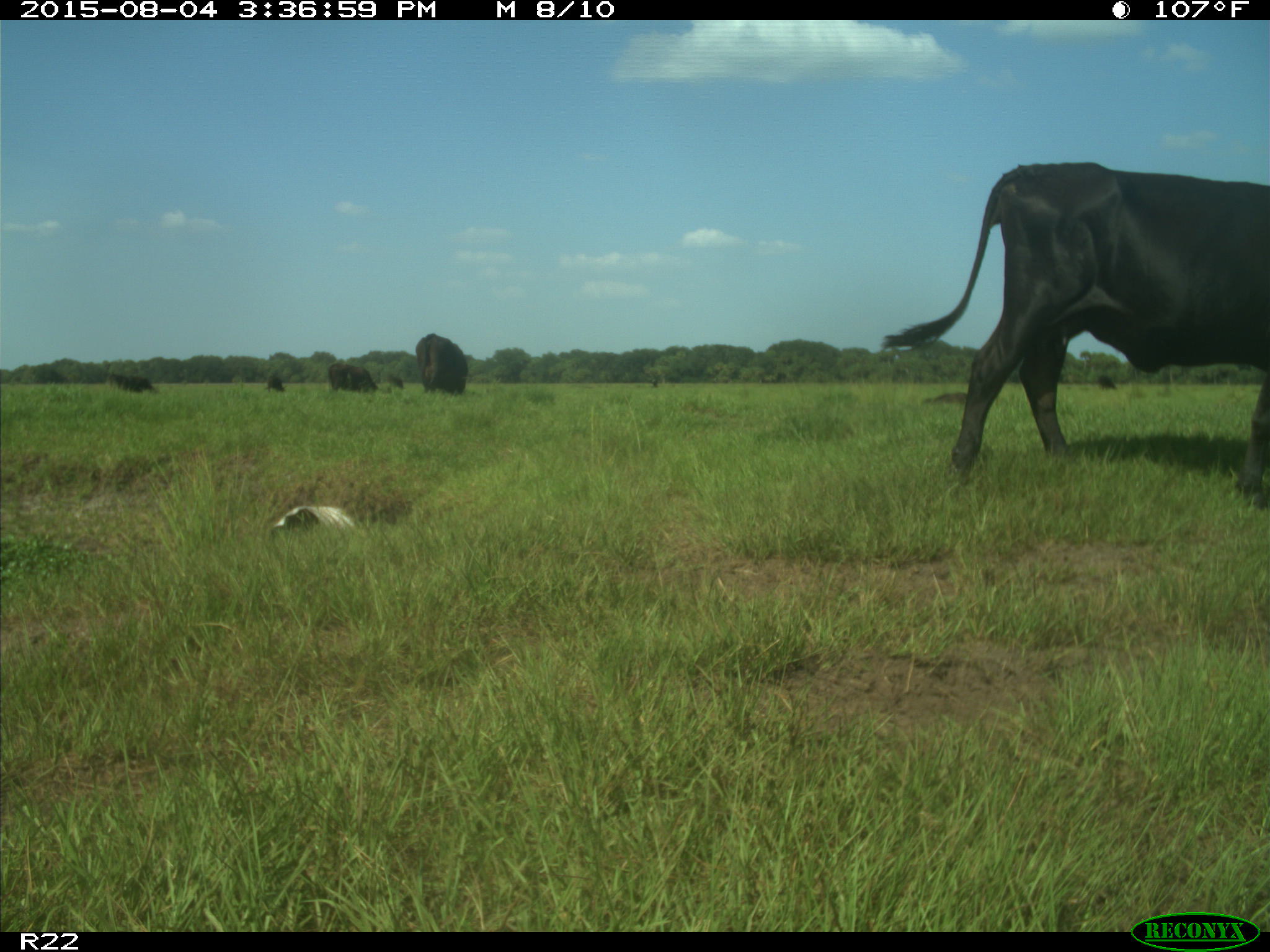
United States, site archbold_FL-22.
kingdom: Animalia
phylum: Chordata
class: Mammalia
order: Artiodactyla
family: Bovidae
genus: Bos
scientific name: Bos taurus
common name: domestic cow